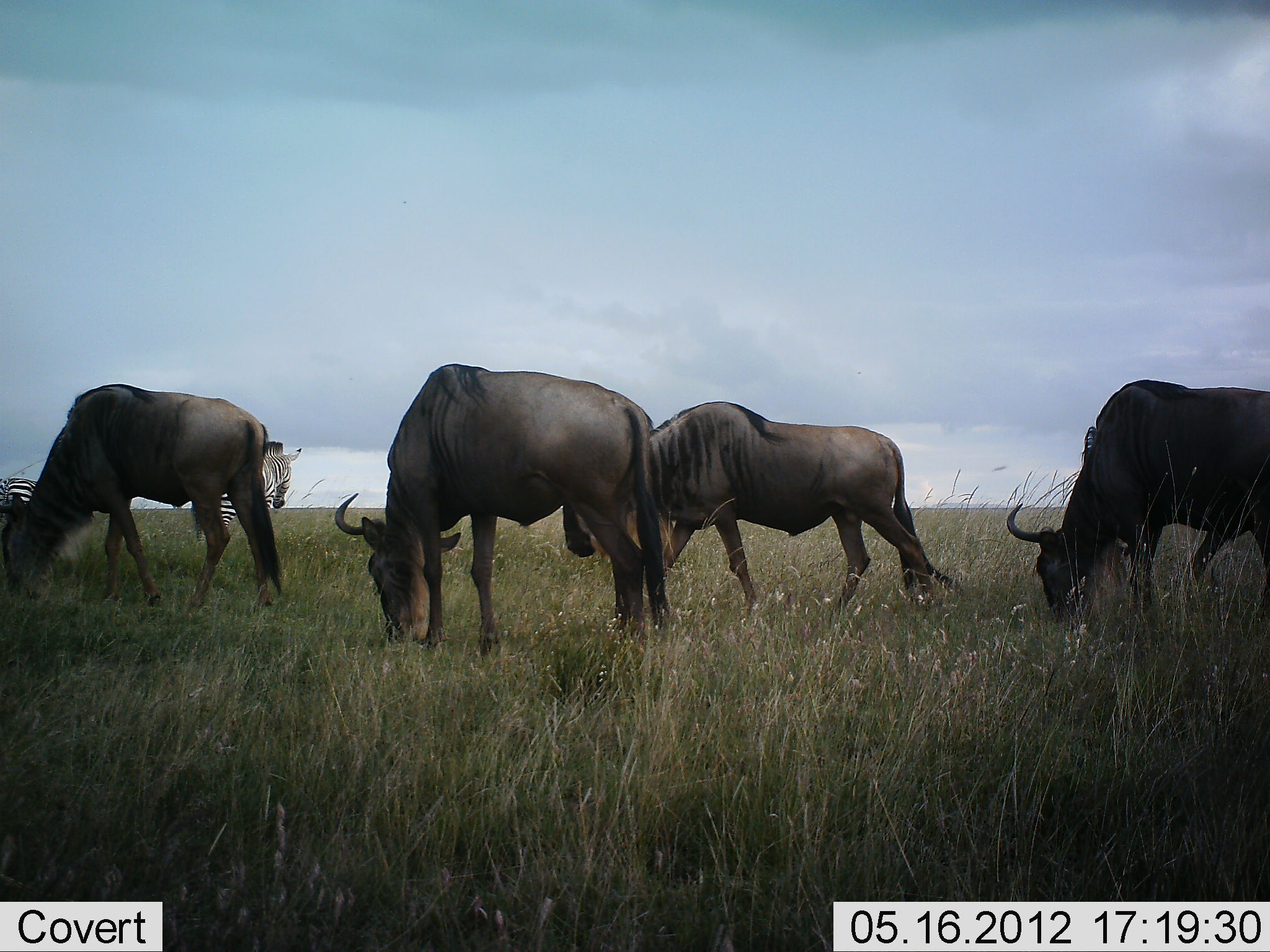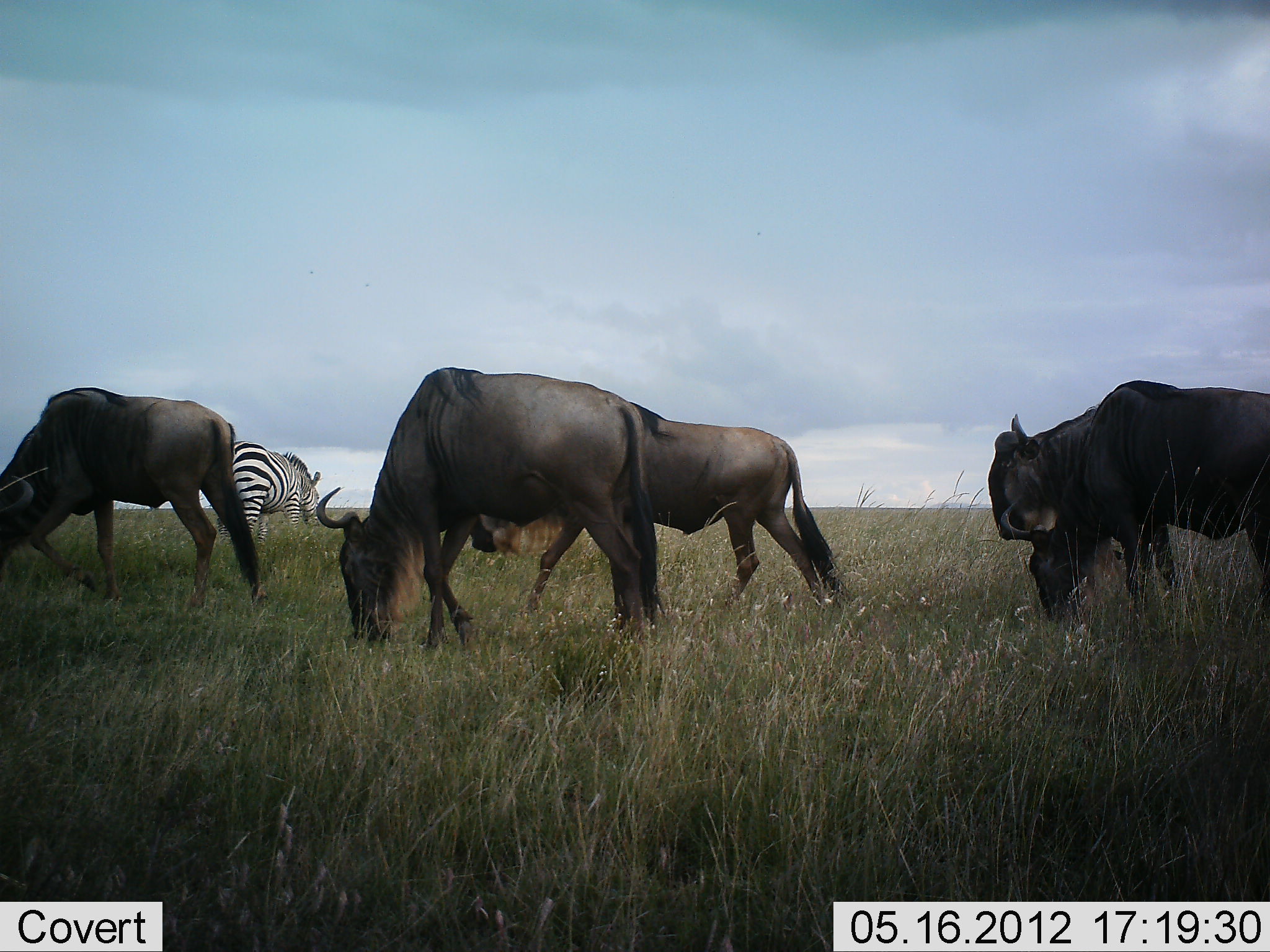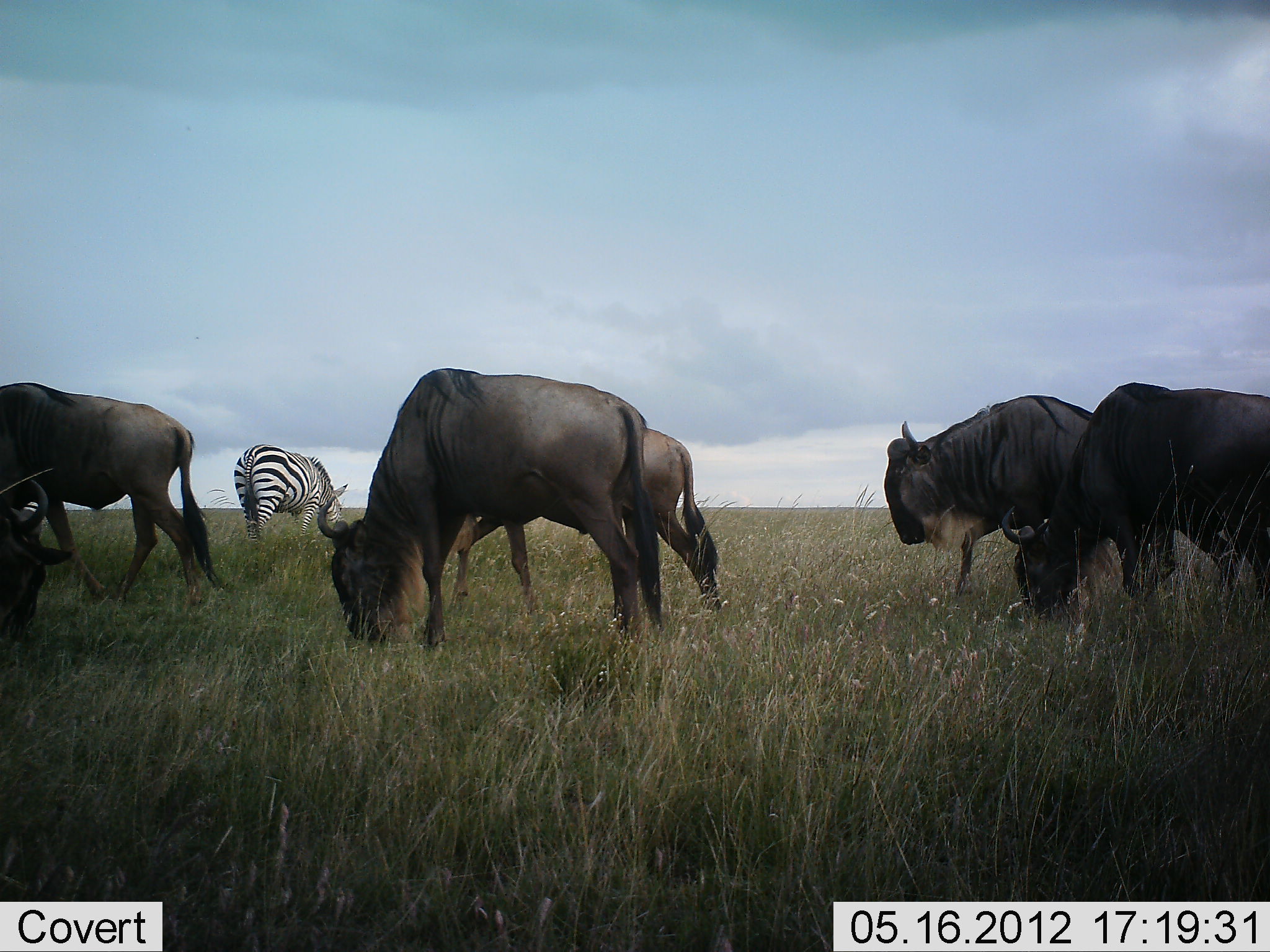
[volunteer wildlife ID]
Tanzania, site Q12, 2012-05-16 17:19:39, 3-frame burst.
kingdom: Animalia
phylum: Chordata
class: Mammalia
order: Artiodactyla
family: Bovidae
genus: Connochaetes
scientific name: Connochaetes taurinus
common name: blue wildebeest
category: wildebeest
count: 5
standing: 30%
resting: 0%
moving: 60%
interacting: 0%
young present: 0%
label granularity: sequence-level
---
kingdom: Animalia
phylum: Chordata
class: Mammalia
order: Perissodactyla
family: Equidae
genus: Equus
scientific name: Equus quagga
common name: plains zebra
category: zebra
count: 1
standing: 40%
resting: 0%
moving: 20%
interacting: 0%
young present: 0%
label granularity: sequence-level